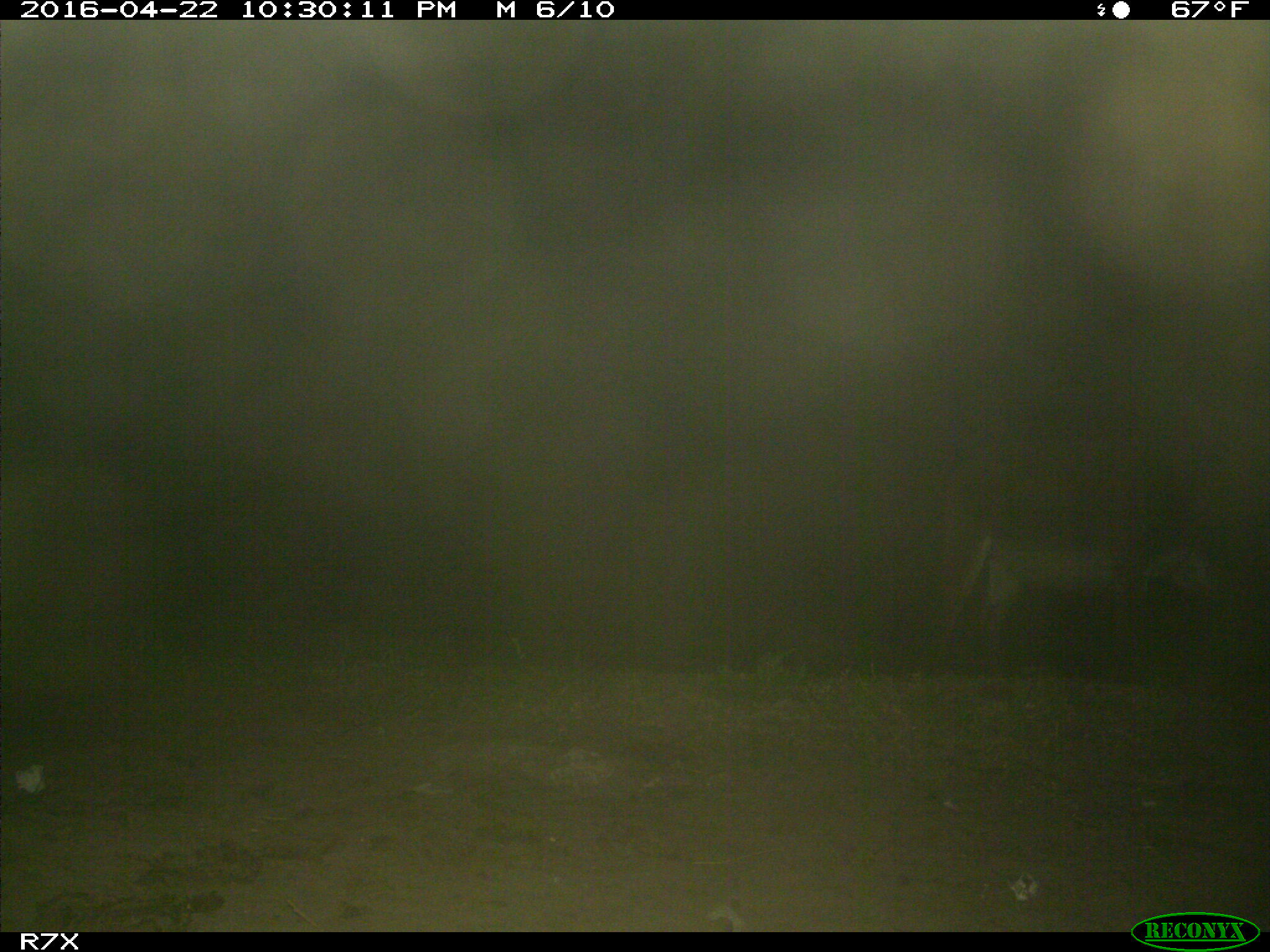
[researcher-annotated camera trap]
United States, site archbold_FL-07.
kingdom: Animalia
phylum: Chordata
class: Mammalia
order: Artiodactyla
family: Bovidae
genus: Bos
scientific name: Bos taurus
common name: domestic cow